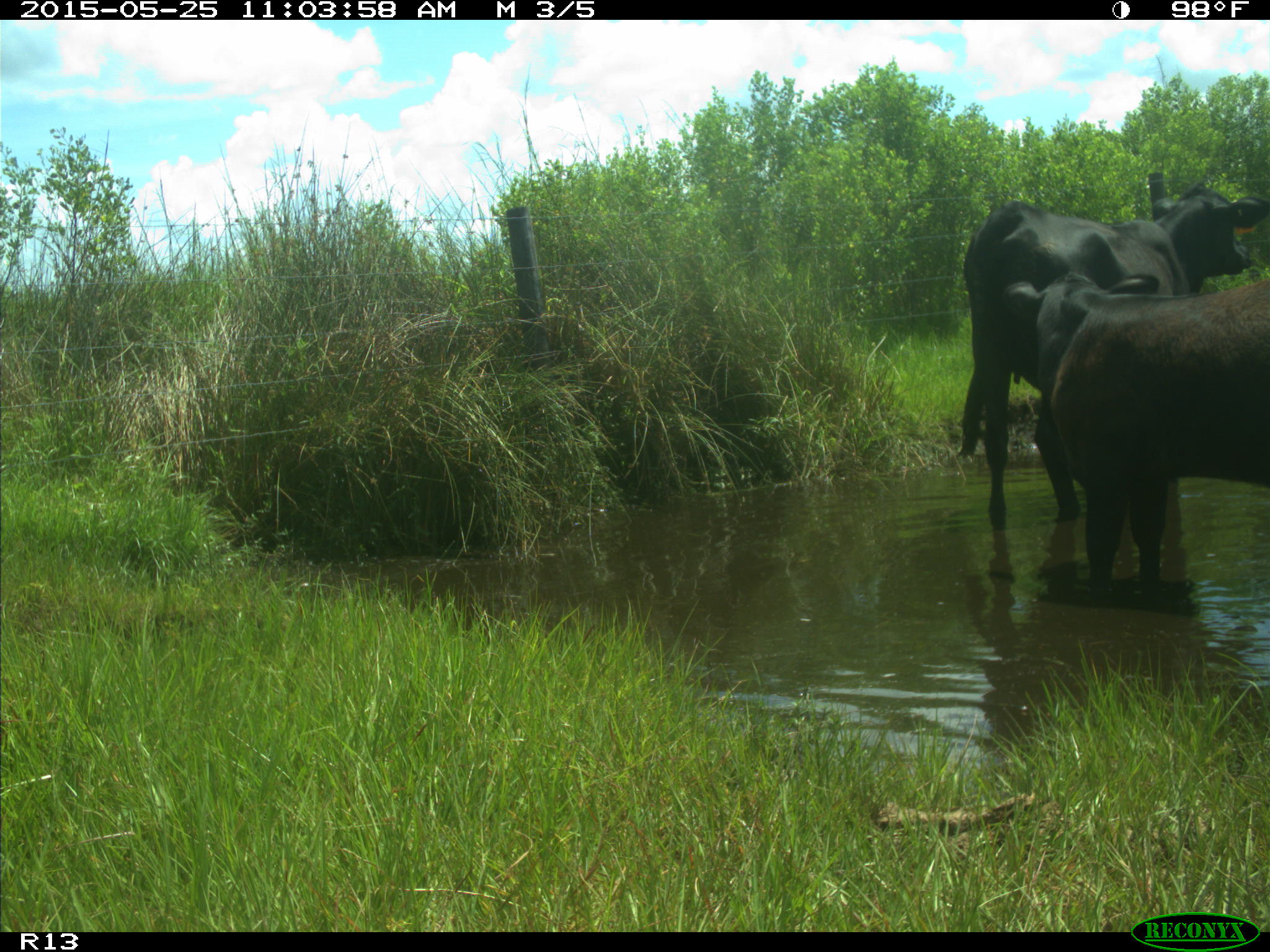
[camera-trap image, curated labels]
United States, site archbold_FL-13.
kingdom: Animalia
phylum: Chordata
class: Mammalia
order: Artiodactyla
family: Bovidae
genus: Bos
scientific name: Bos taurus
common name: domestic cow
Bos taurus (domestic cow).